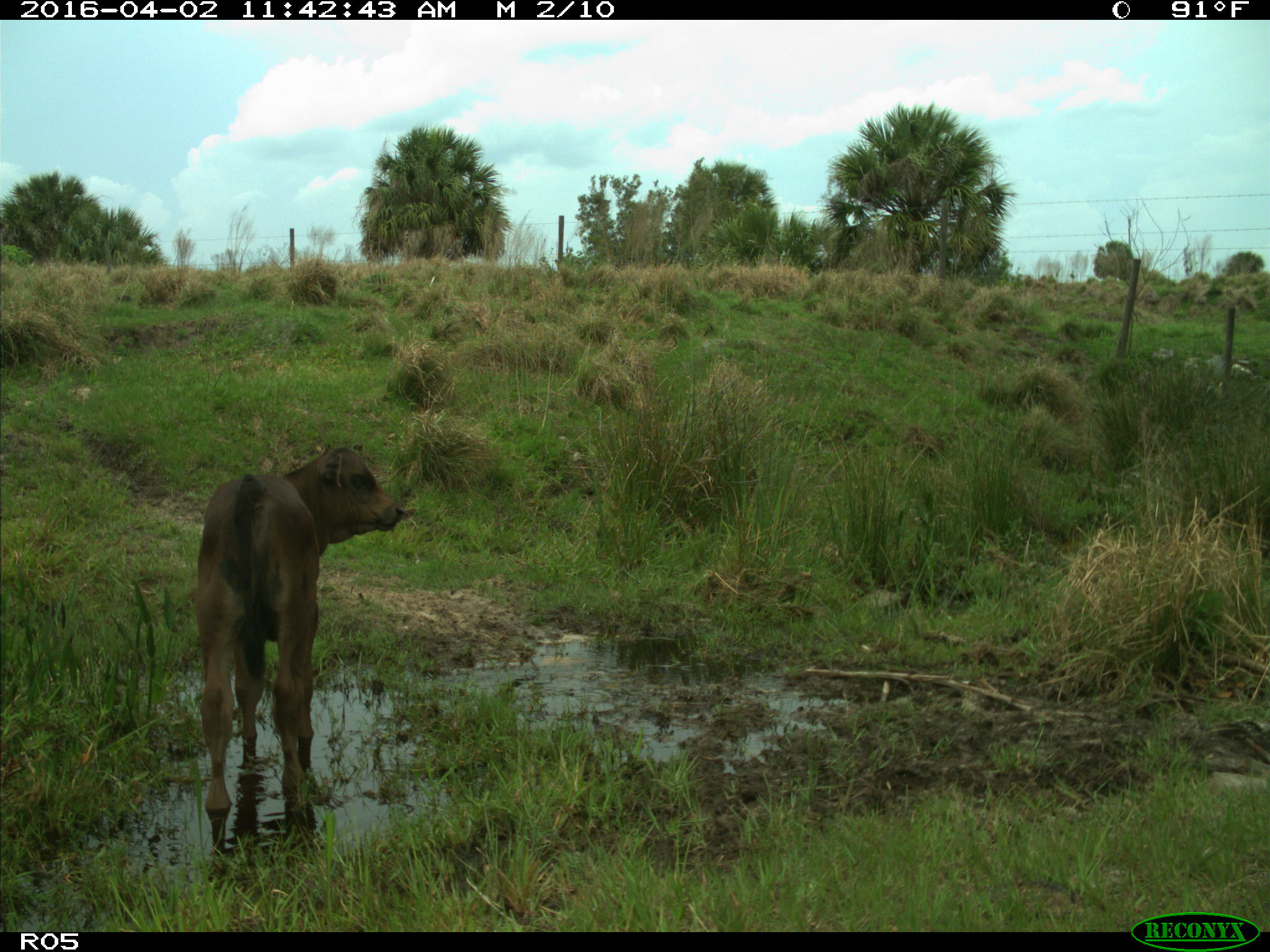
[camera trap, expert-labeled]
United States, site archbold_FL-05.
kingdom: Animalia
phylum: Chordata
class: Mammalia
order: Artiodactyla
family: Bovidae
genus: Bos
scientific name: Bos taurus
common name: domestic cow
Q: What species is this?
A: Bos taurus (domestic cow).